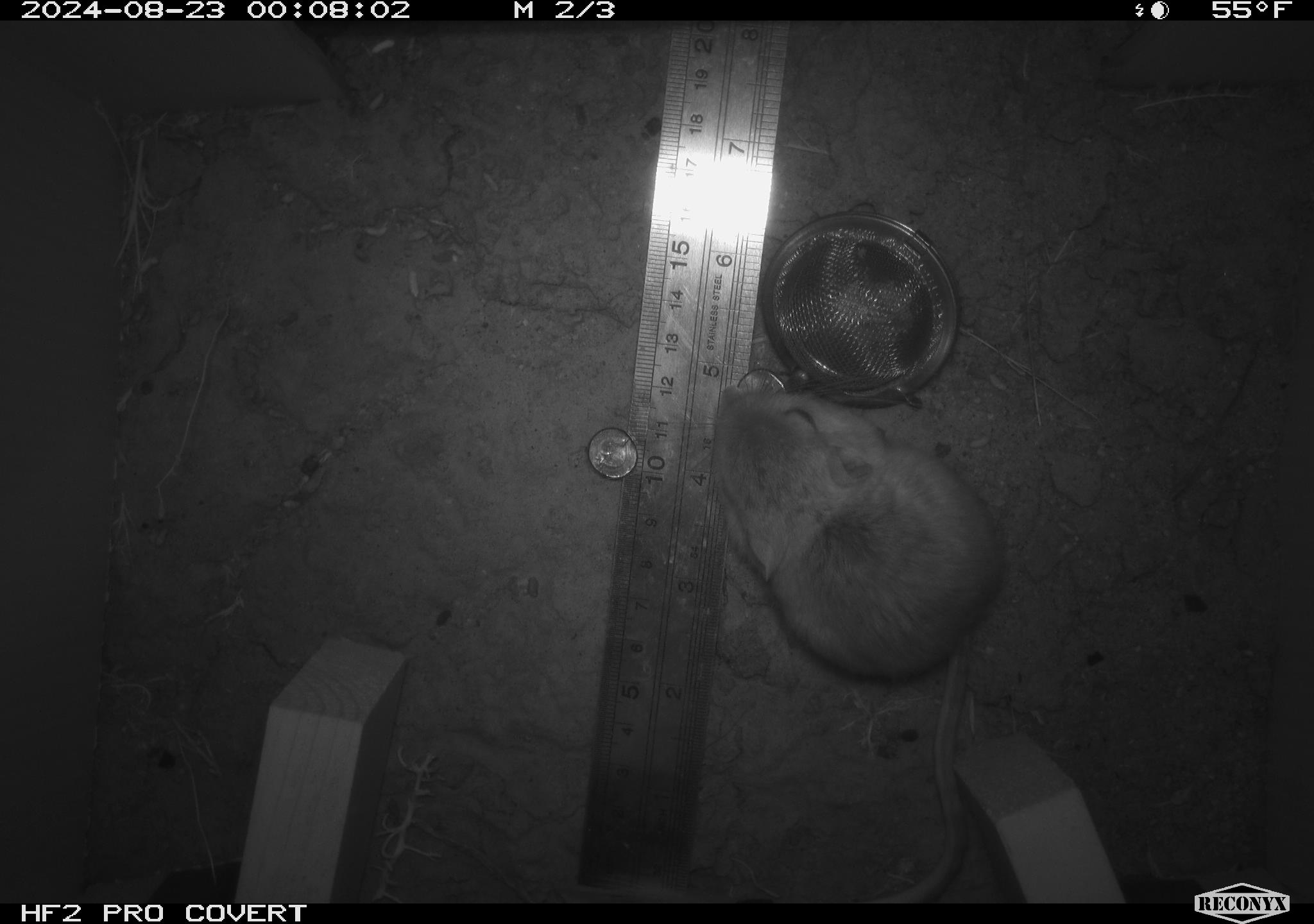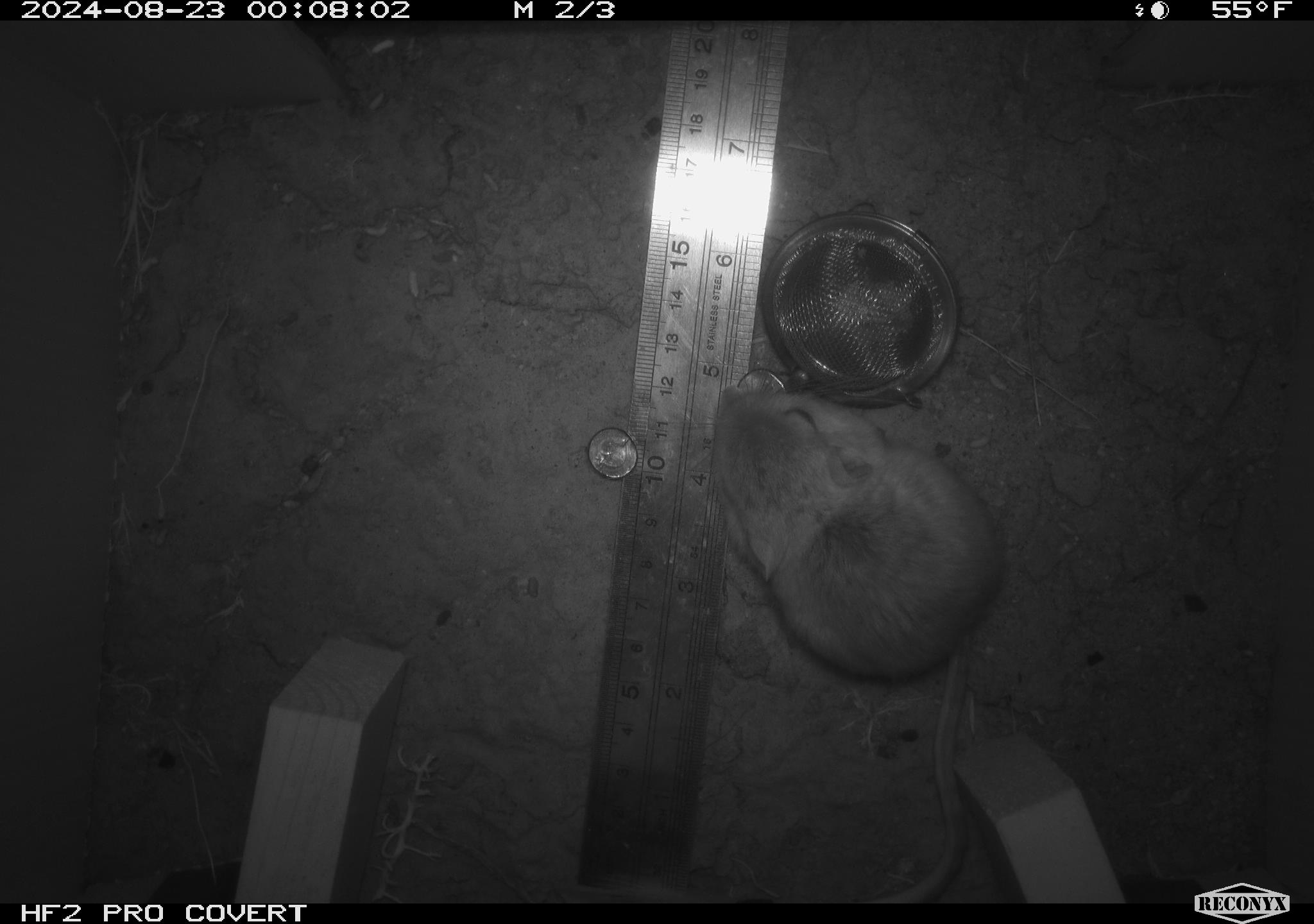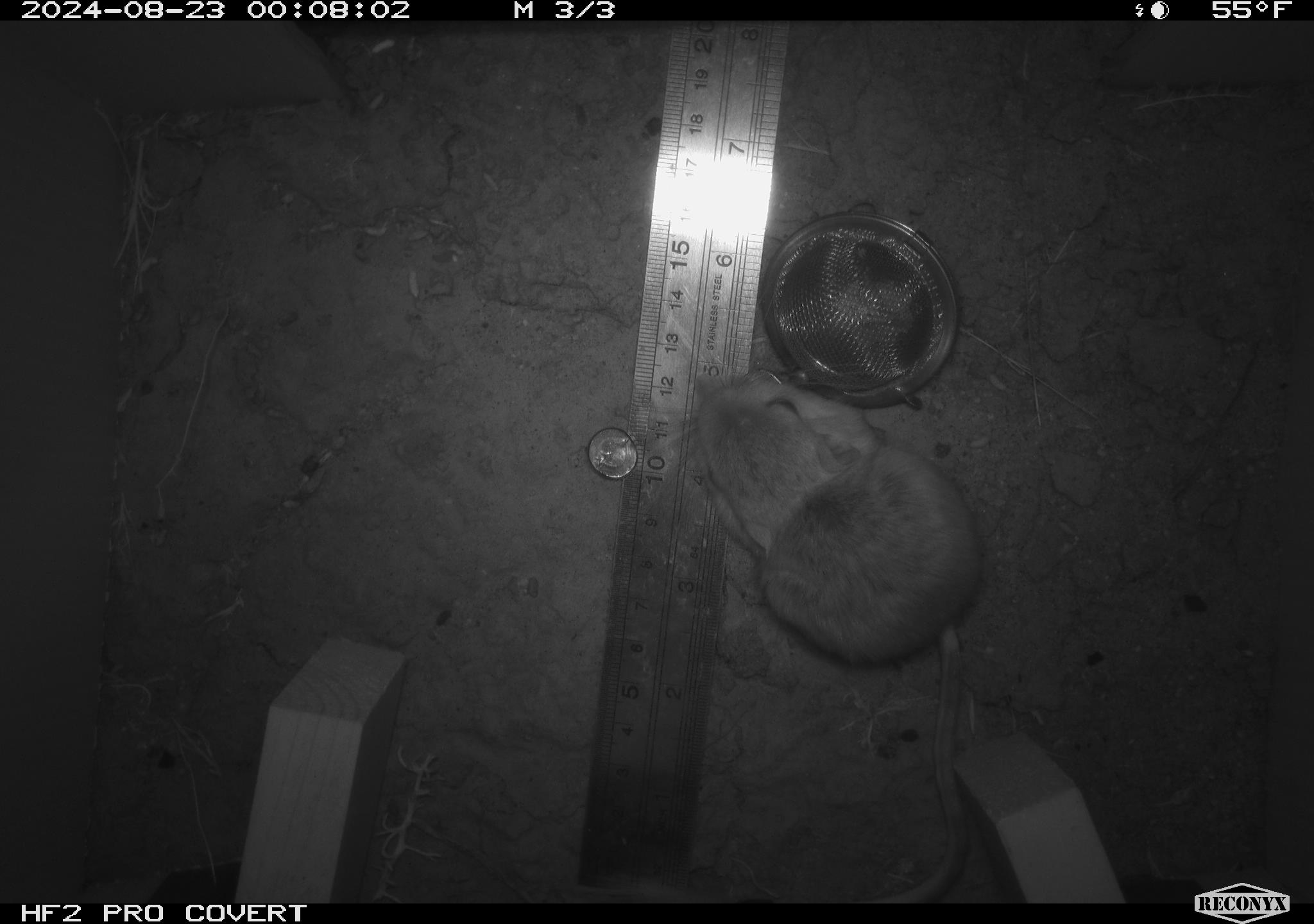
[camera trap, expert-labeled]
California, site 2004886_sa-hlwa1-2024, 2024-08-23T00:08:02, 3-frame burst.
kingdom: Animalia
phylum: Chordata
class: Mammalia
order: Rodentia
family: Heteromyidae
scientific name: Heteromyidae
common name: kangaroo rats and pocket mice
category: heteromyidae family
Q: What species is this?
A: Heteromyidae family (kangaroo rats and pocket mice) (Heteromyidae).